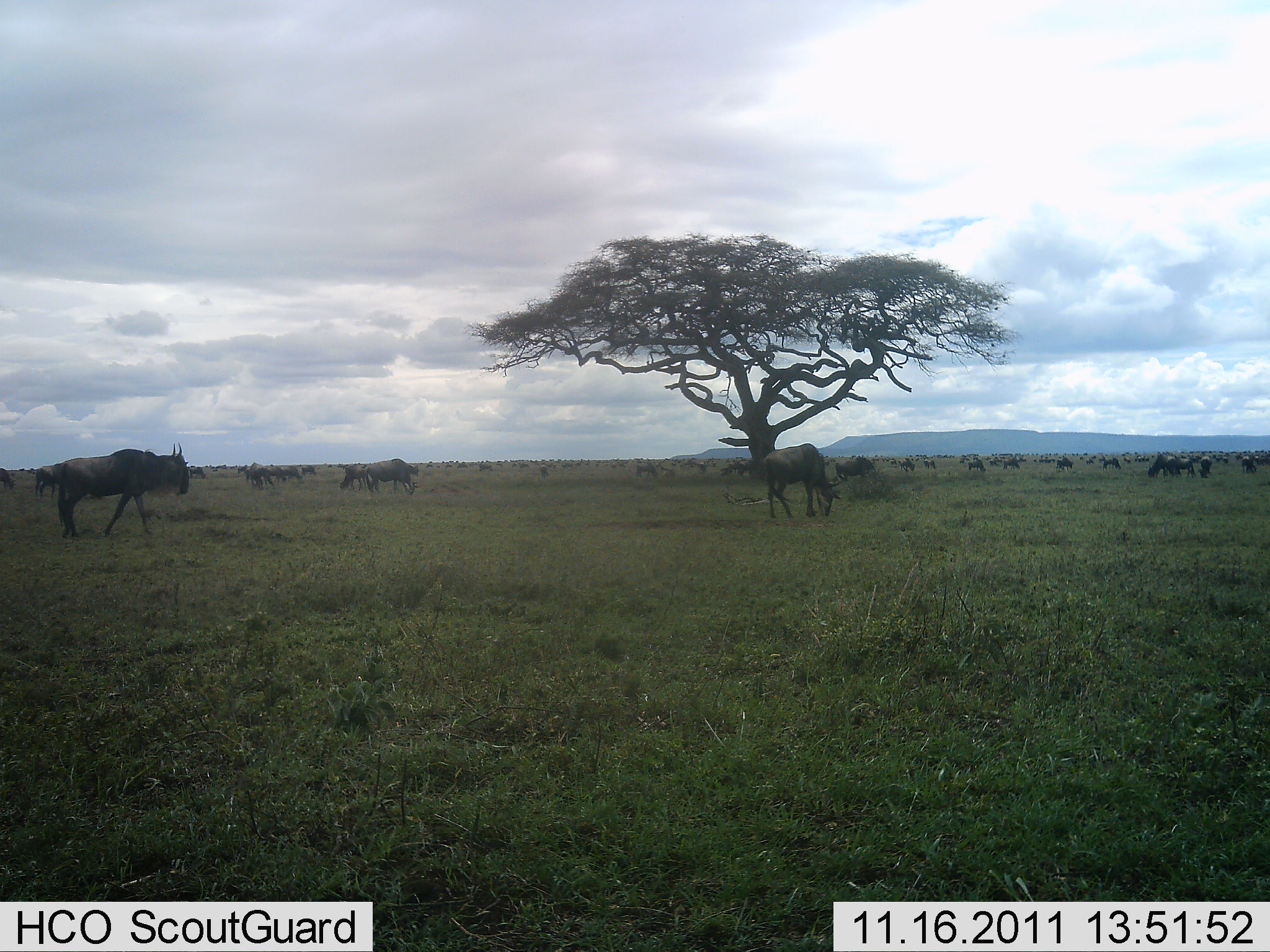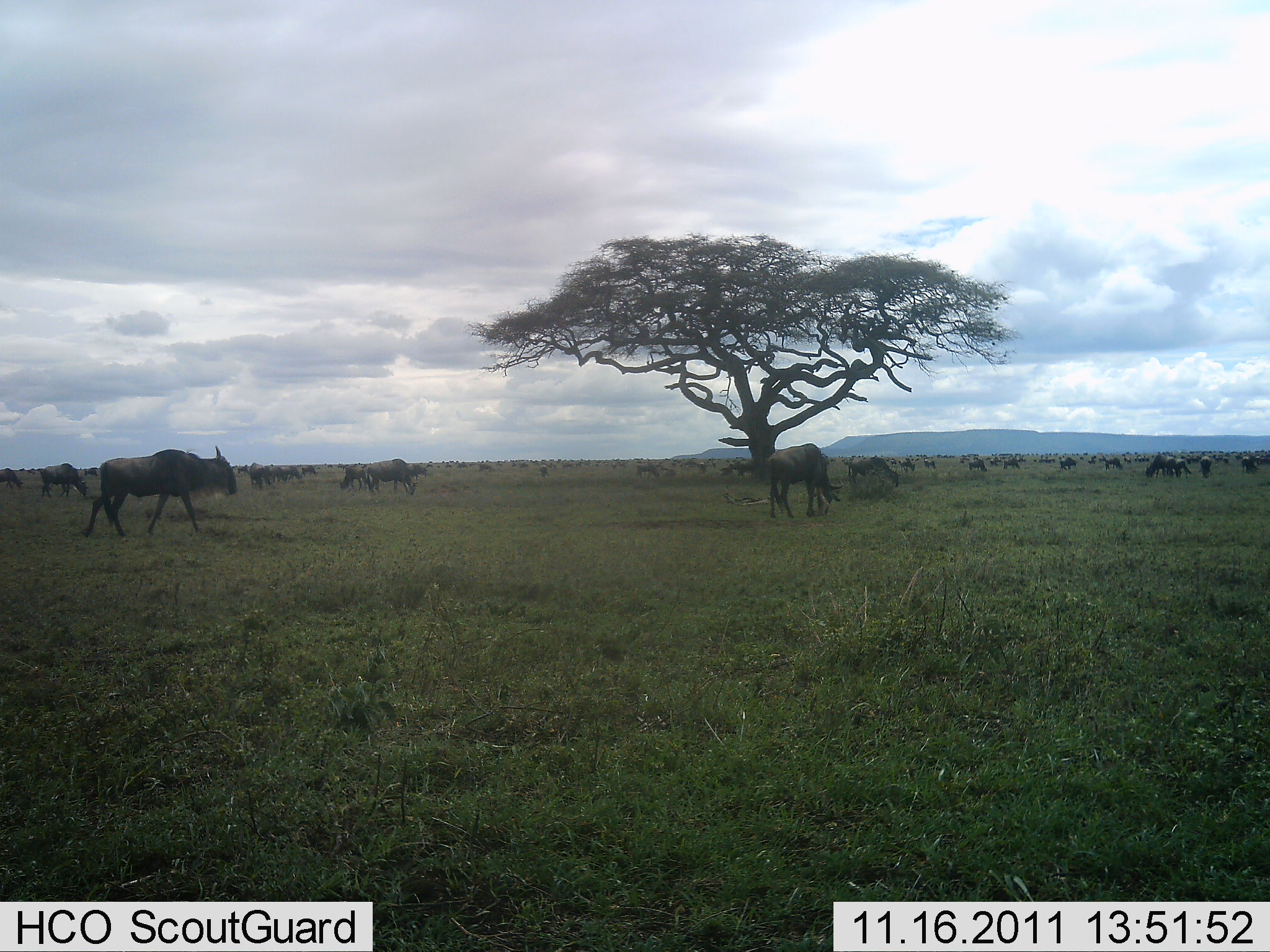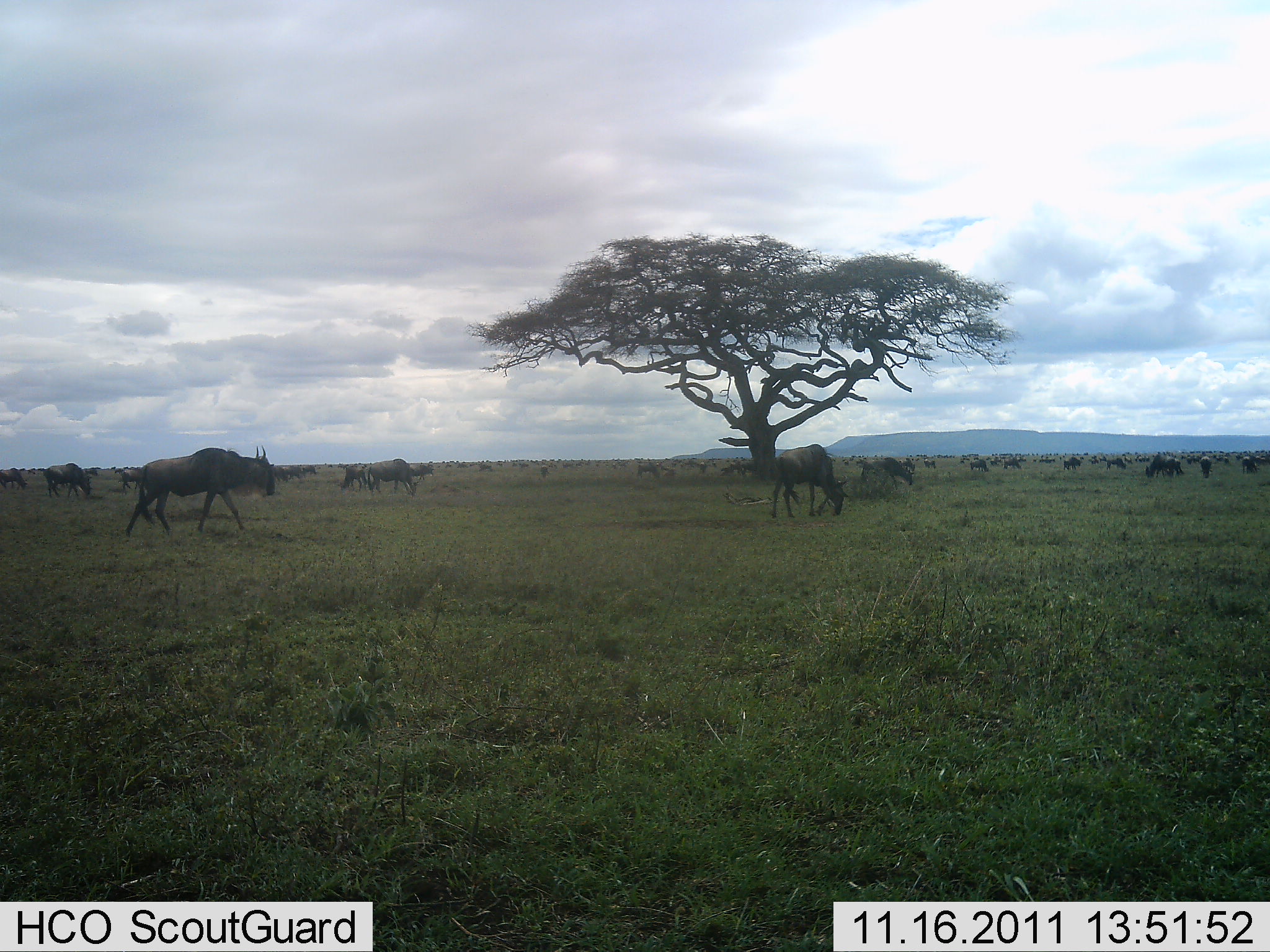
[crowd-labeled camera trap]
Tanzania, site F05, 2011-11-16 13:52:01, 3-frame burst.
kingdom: Animalia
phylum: Chordata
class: Mammalia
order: Artiodactyla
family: Bovidae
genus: Connochaetes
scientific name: Connochaetes taurinus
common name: blue wildebeest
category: wildebeest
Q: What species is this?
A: Wildebeest (blue wildebeest) (Connochaetes taurinus).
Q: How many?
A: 11-50.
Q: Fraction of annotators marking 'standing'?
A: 27%.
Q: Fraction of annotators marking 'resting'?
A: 0%.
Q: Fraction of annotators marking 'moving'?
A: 55%.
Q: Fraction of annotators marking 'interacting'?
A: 0%.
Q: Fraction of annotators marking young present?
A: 0%.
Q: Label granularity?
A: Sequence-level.